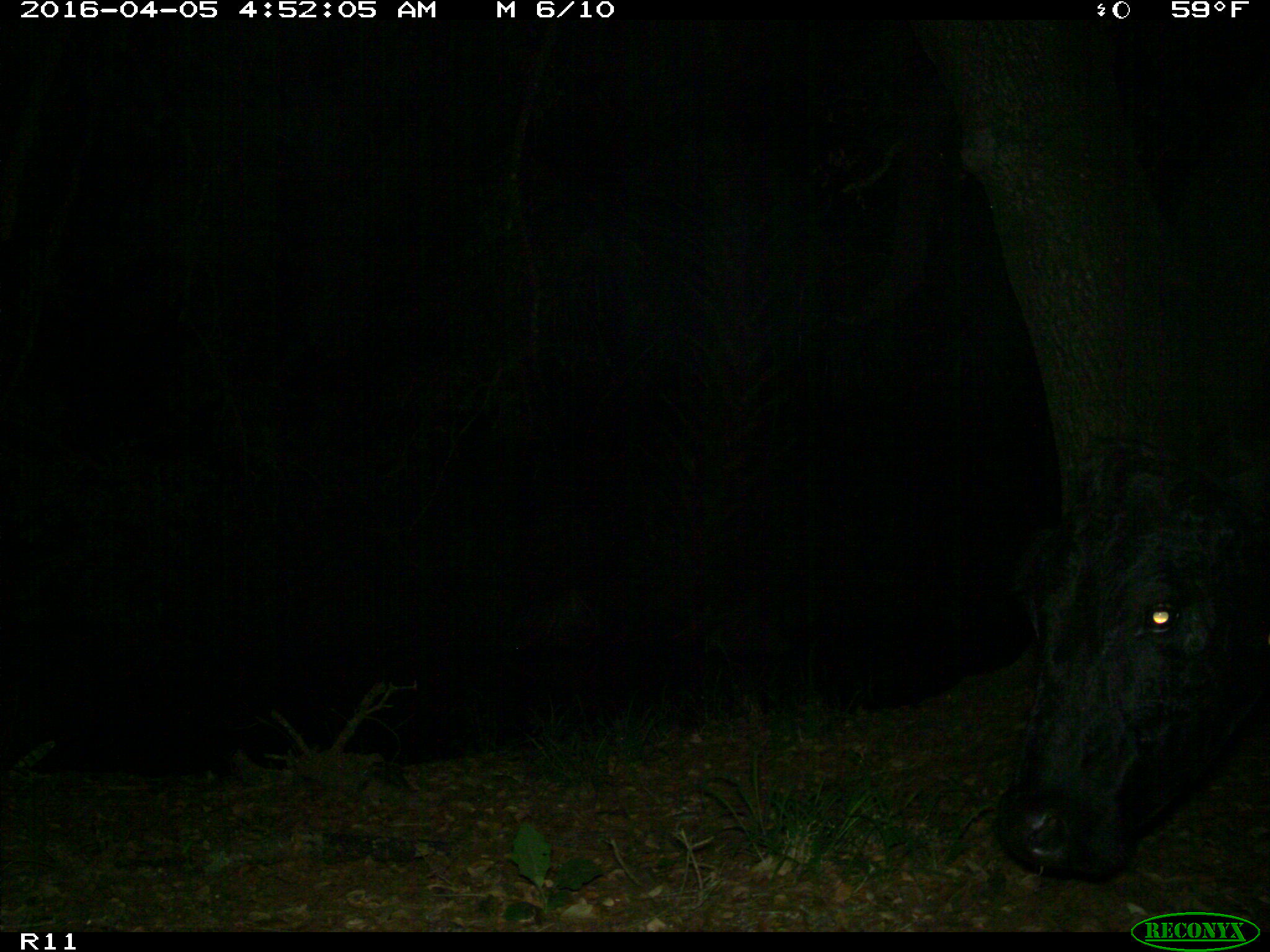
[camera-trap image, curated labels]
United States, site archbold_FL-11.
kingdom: Animalia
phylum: Chordata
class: Mammalia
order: Artiodactyla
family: Bovidae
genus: Bos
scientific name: Bos taurus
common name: domestic cow